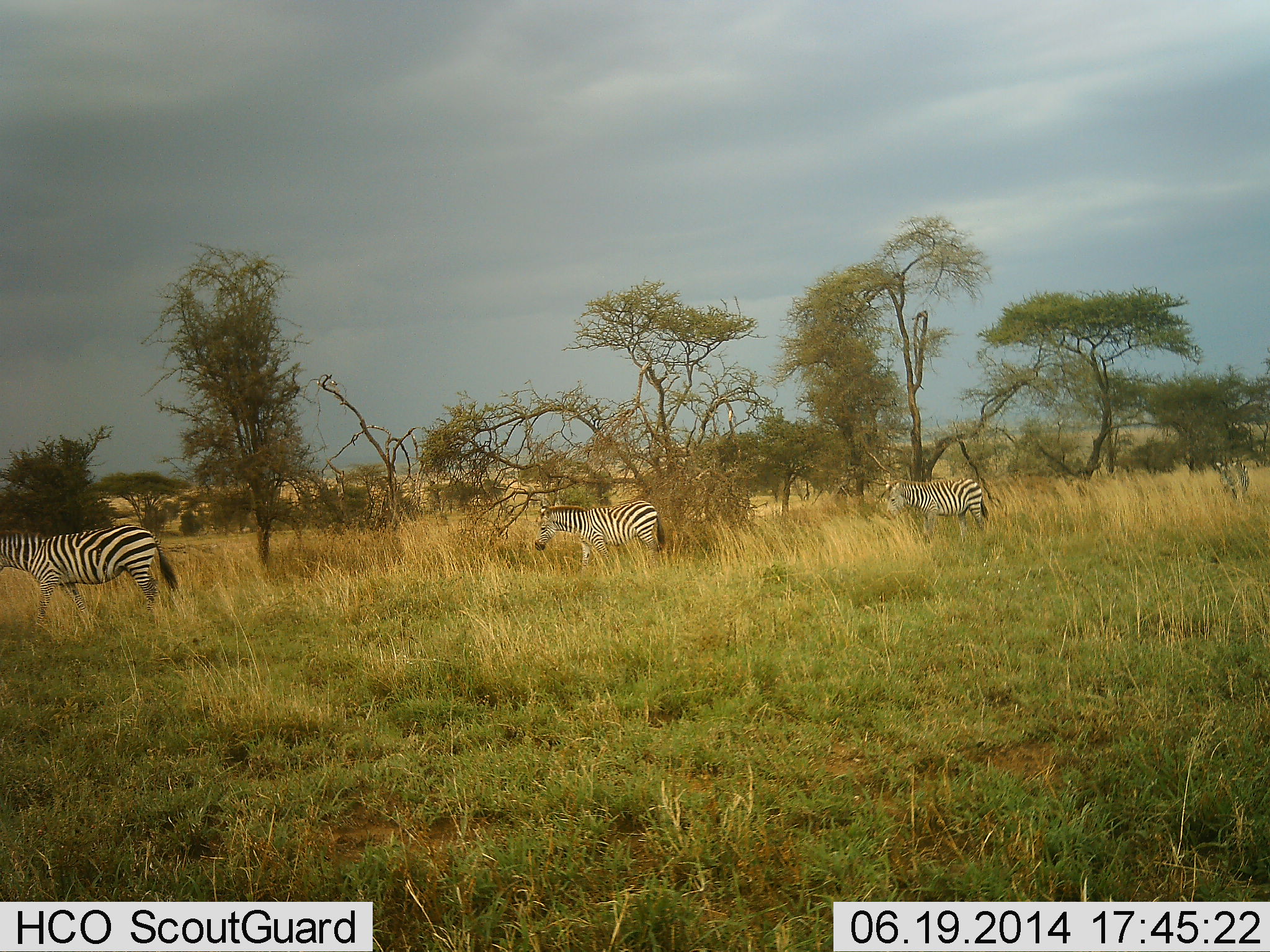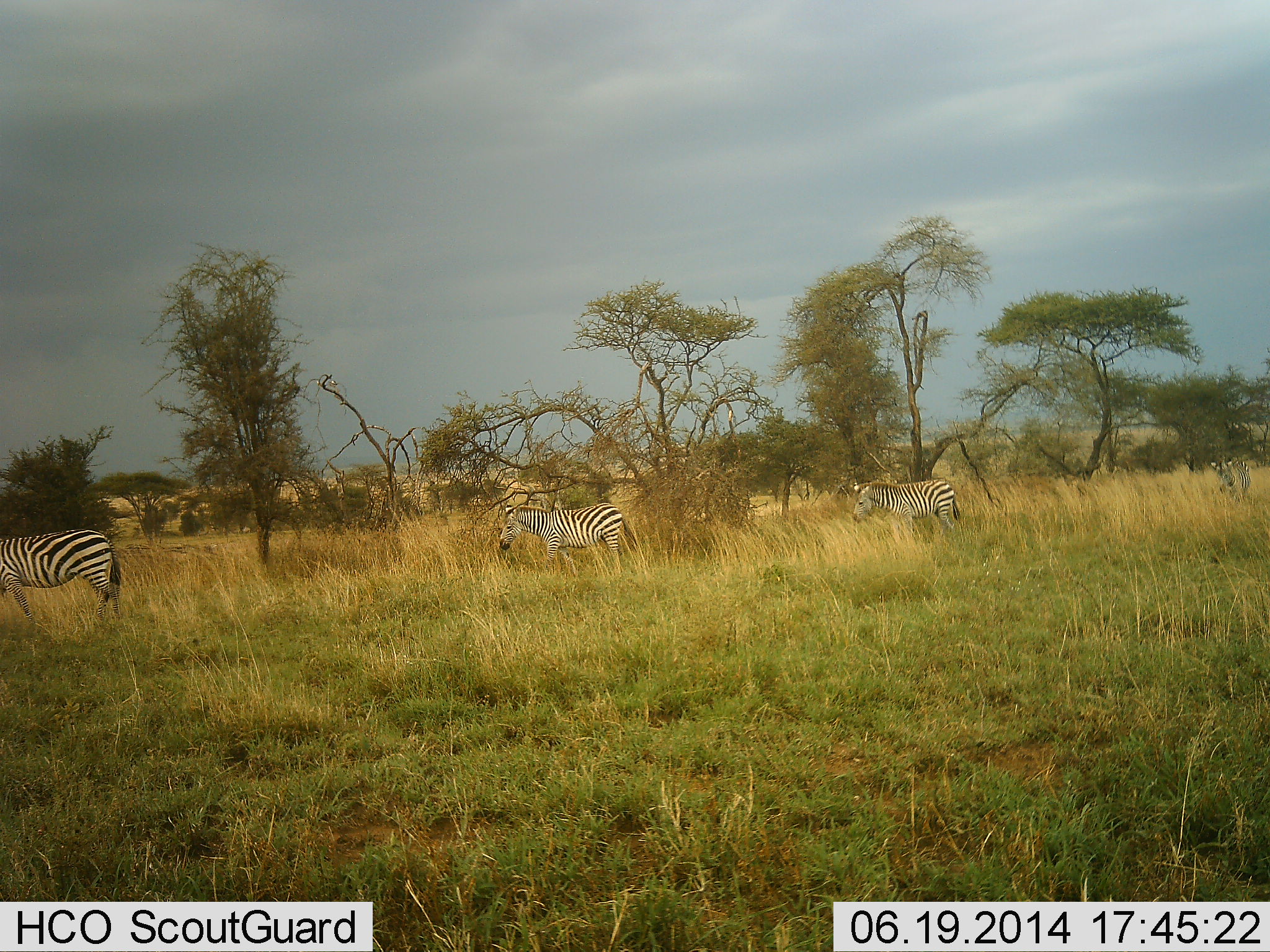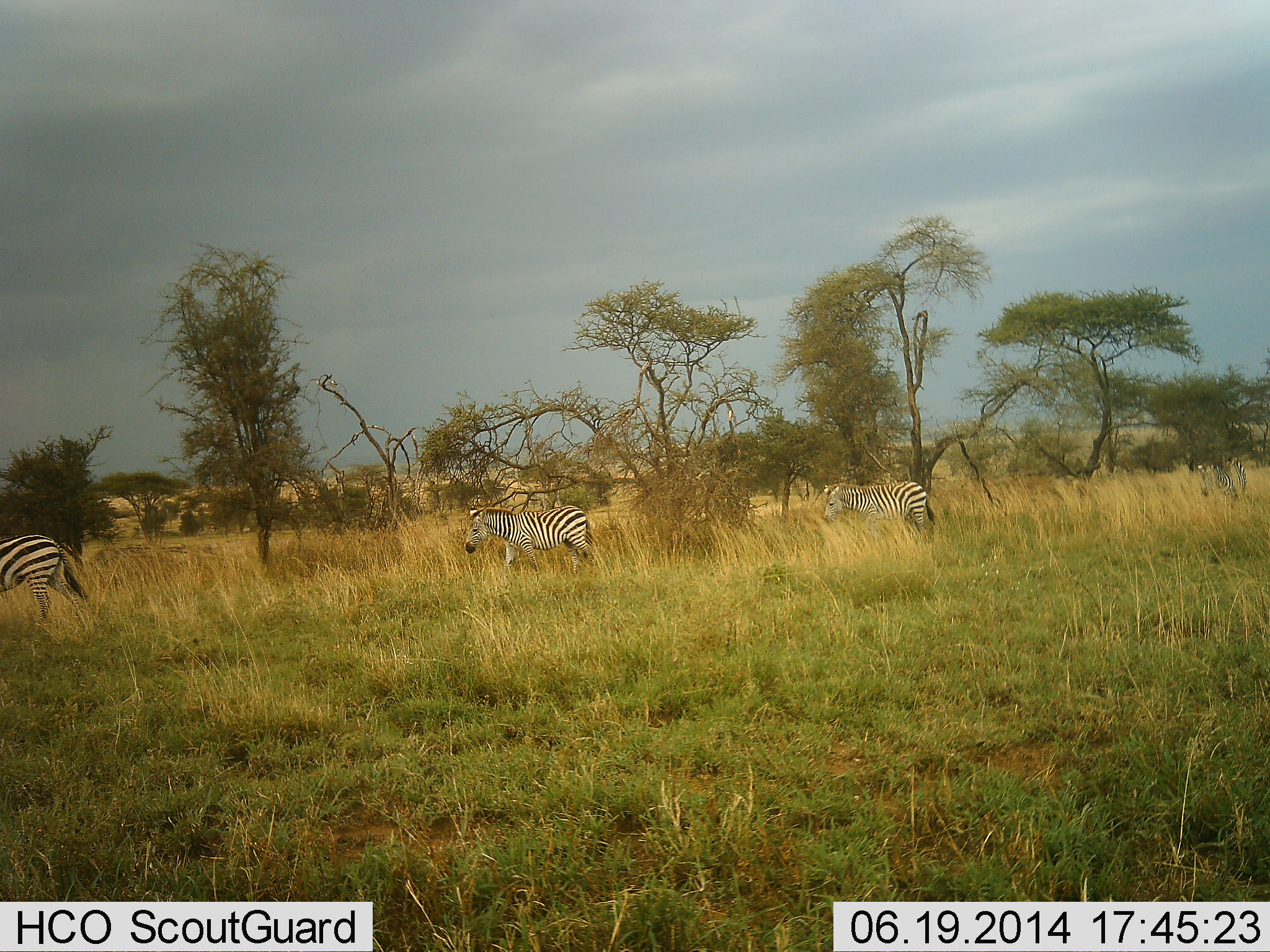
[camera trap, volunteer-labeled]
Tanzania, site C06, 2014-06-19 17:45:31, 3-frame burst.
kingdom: Animalia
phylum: Chordata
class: Mammalia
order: Perissodactyla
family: Equidae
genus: Equus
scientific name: Equus quagga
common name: plains zebra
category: zebra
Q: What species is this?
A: Zebra (plains zebra) (Equus quagga).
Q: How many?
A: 4.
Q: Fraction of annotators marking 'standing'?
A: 20%.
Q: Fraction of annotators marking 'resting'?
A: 0%.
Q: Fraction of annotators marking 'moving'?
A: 80%.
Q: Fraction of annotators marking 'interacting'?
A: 0%.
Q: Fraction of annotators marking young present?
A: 0%.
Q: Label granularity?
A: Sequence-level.